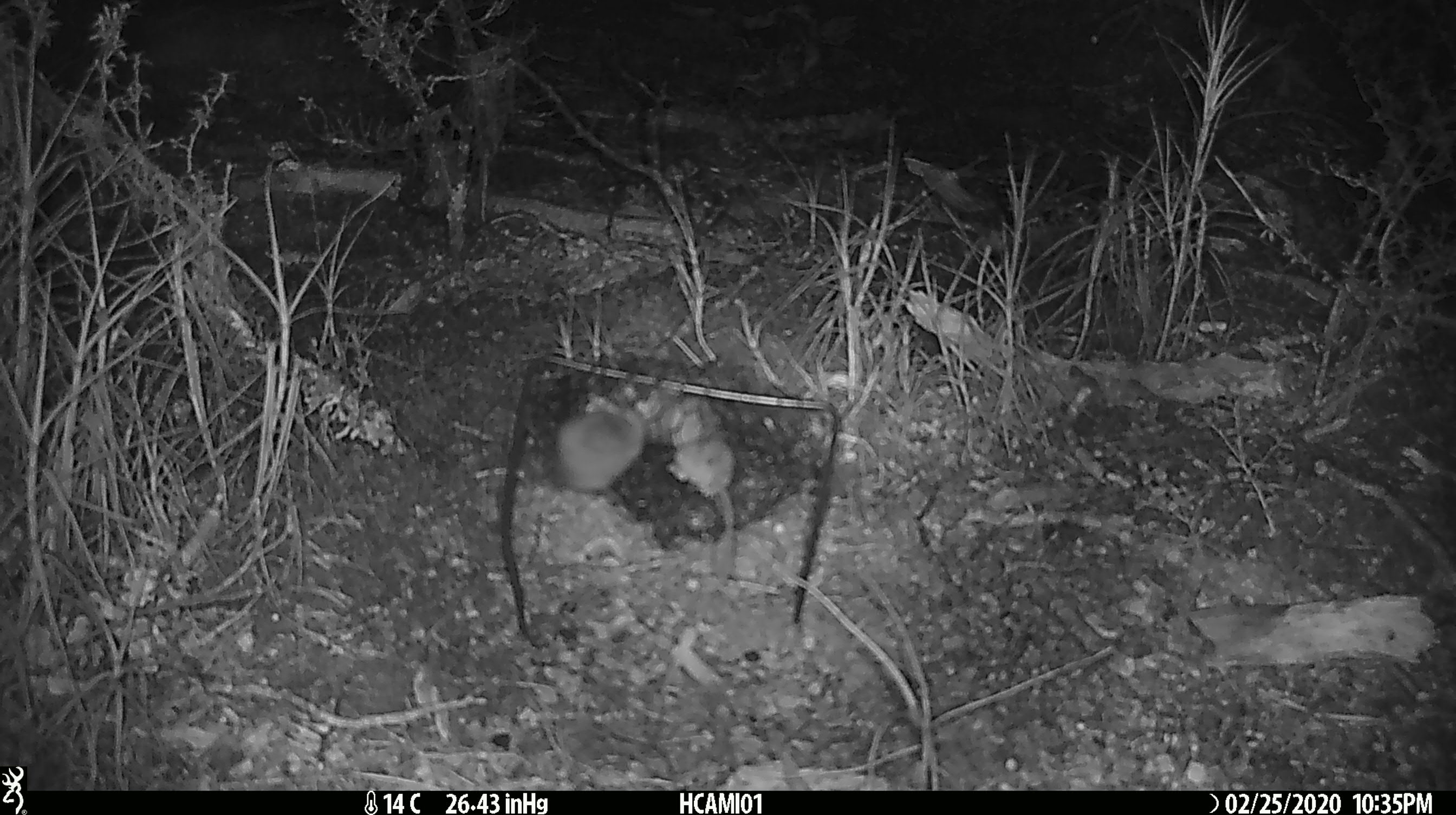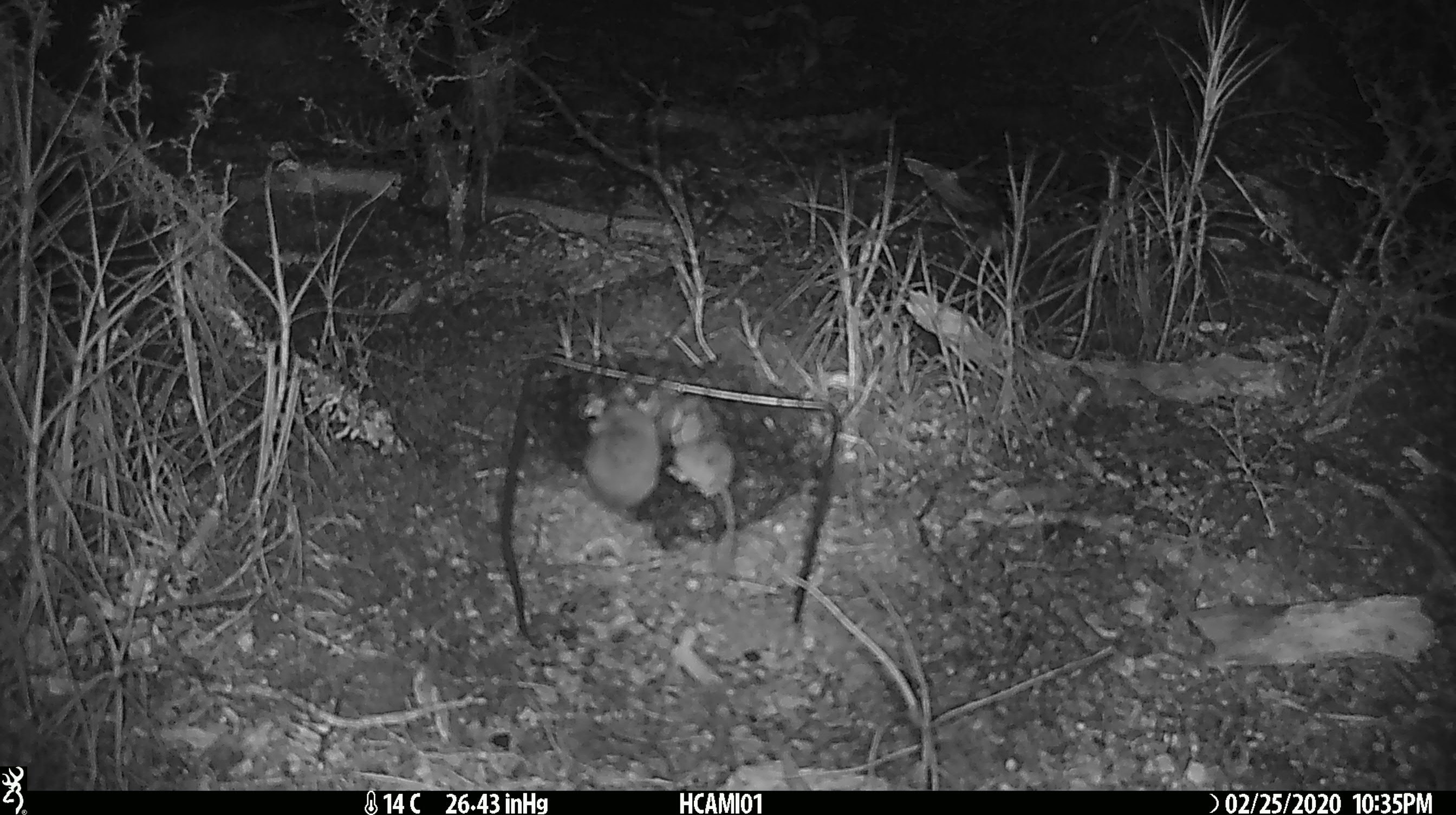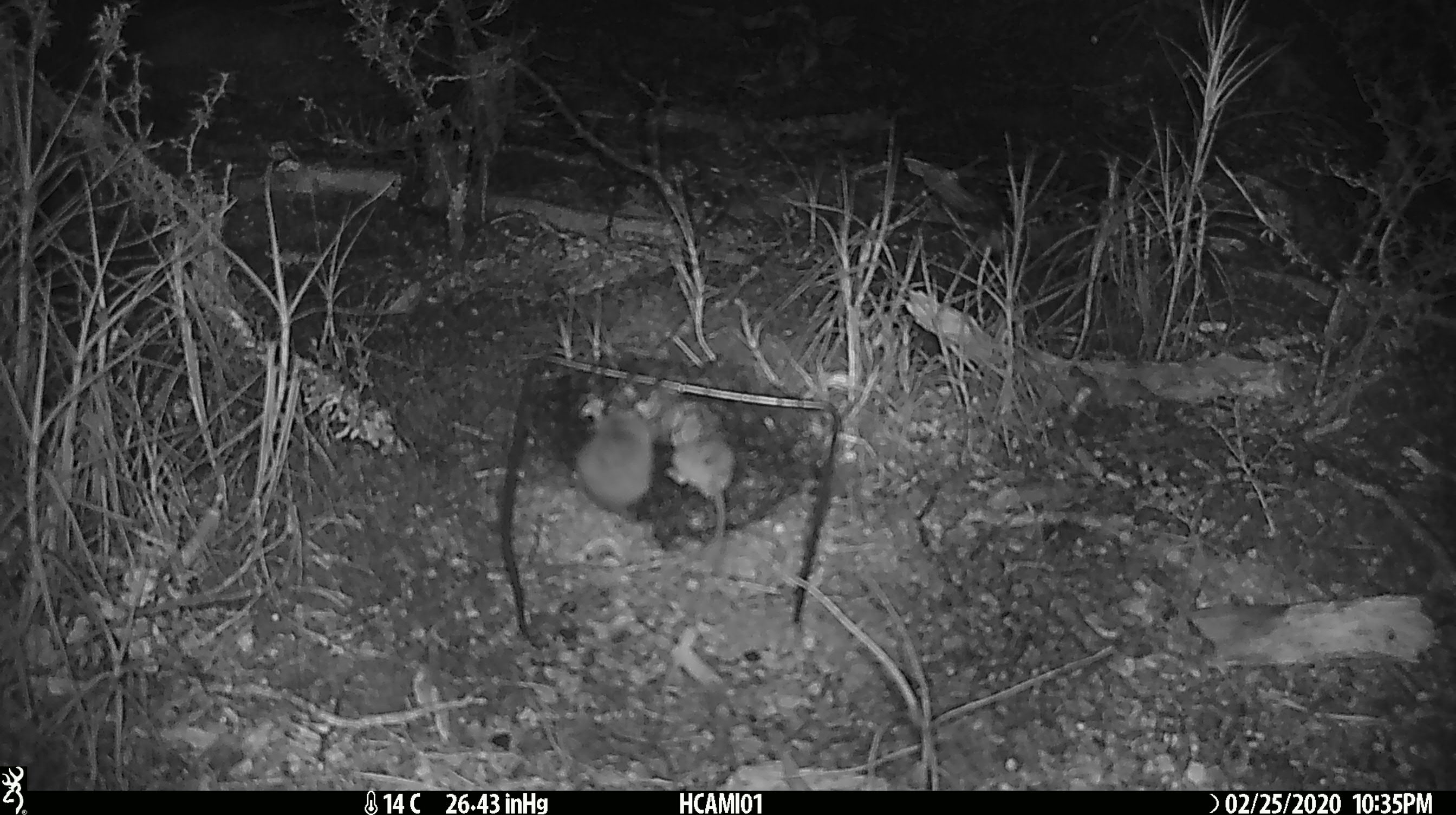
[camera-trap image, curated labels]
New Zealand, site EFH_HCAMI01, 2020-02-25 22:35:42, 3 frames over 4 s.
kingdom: Animalia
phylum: Chordata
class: Mammalia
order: Rodentia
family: Muridae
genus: Mus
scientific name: Mus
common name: mouse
Mouse (Mus).